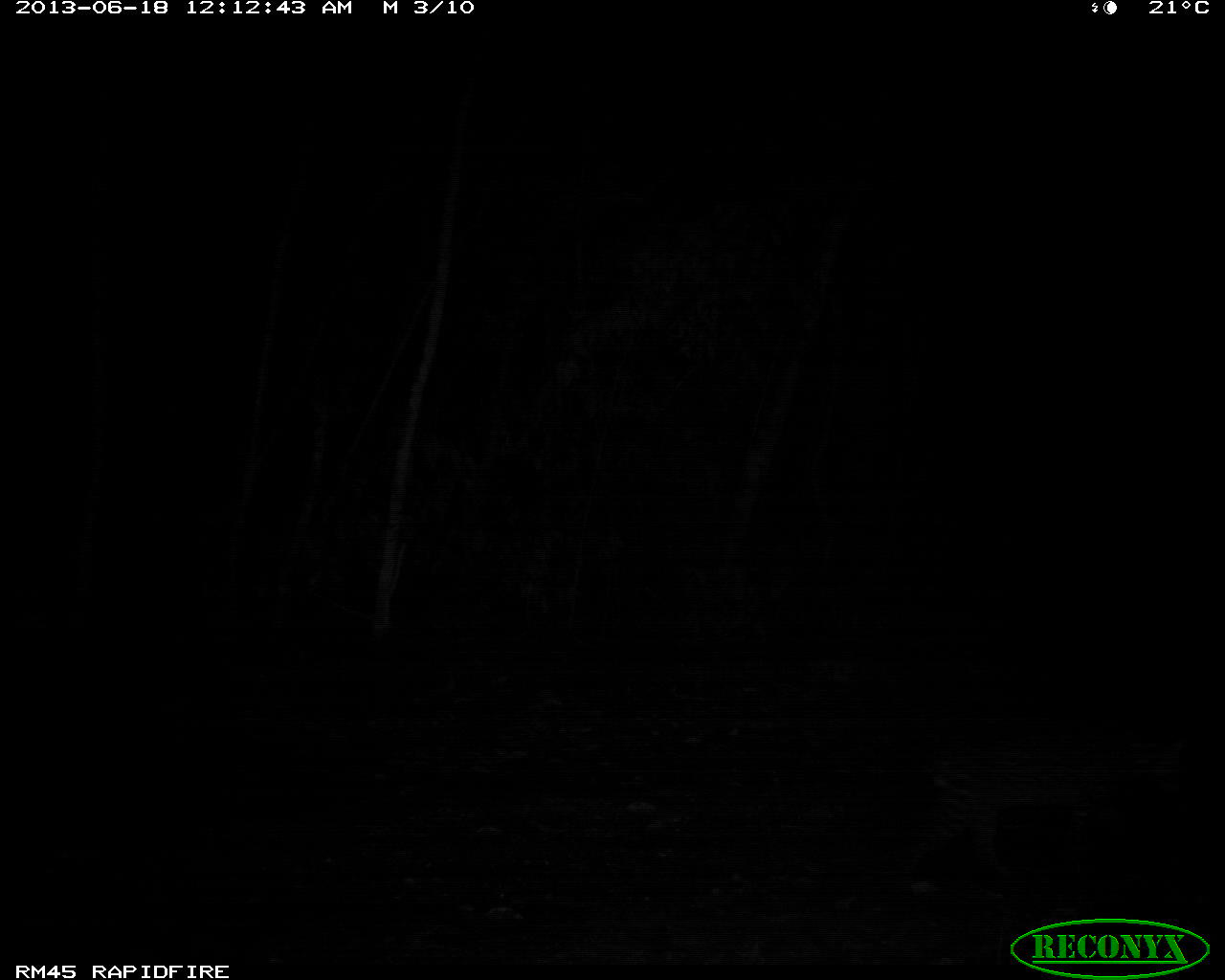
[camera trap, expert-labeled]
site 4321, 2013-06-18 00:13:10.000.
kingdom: Animalia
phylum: Chordata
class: Mammalia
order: Carnivora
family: Felidae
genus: Leopardus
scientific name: Leopardus pardalis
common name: ocelot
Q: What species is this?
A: Leopardus pardalis (ocelot).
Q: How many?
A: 1.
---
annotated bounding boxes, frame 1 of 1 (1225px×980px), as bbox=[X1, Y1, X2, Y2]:
leopardus pardalis: bbox=[893, 722, 1190, 895]